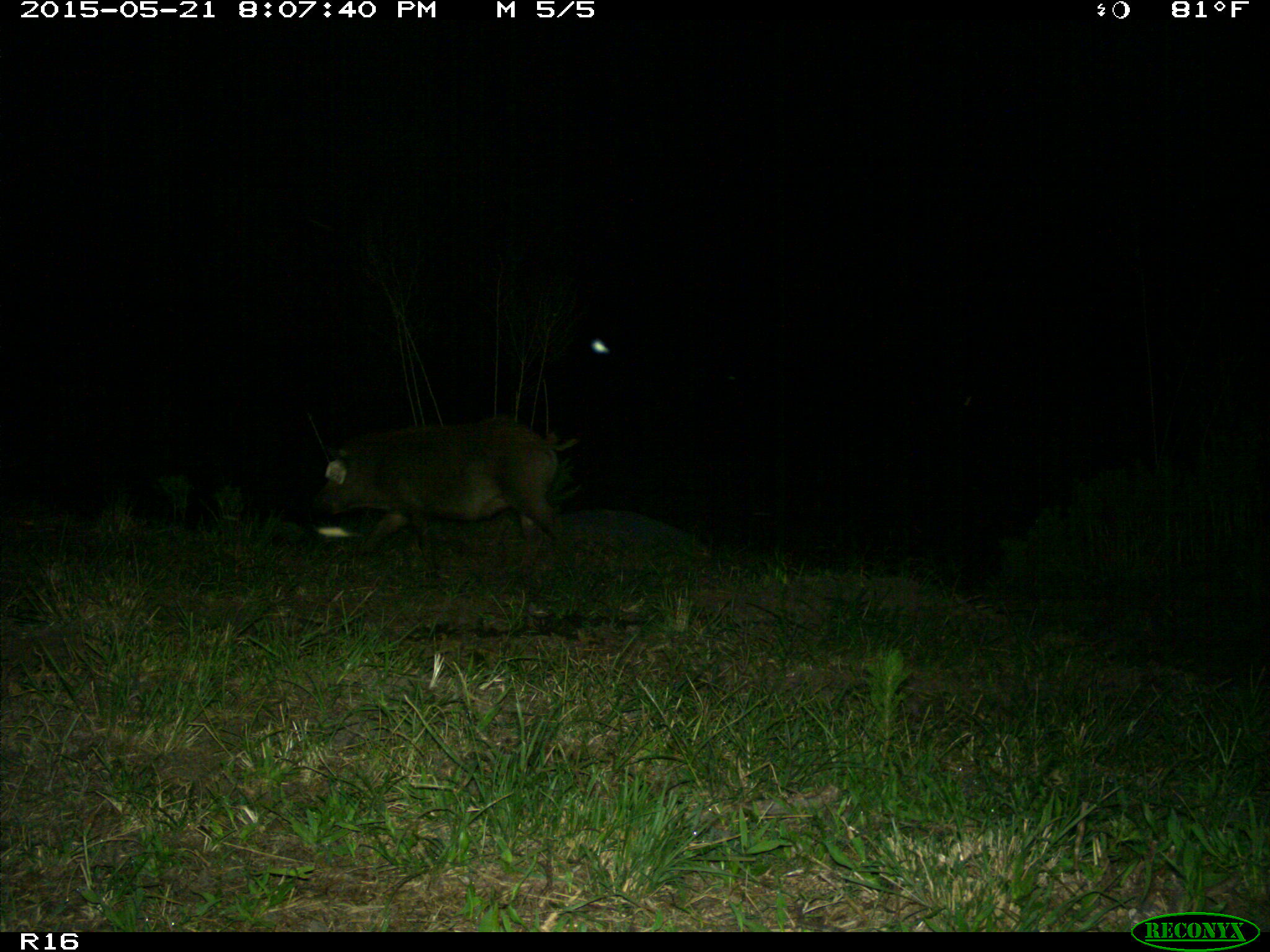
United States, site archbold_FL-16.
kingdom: Animalia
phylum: Chordata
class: Mammalia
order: Artiodactyla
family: Suidae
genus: Sus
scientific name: Sus scrofa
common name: wild boar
Sus scrofa (wild boar).